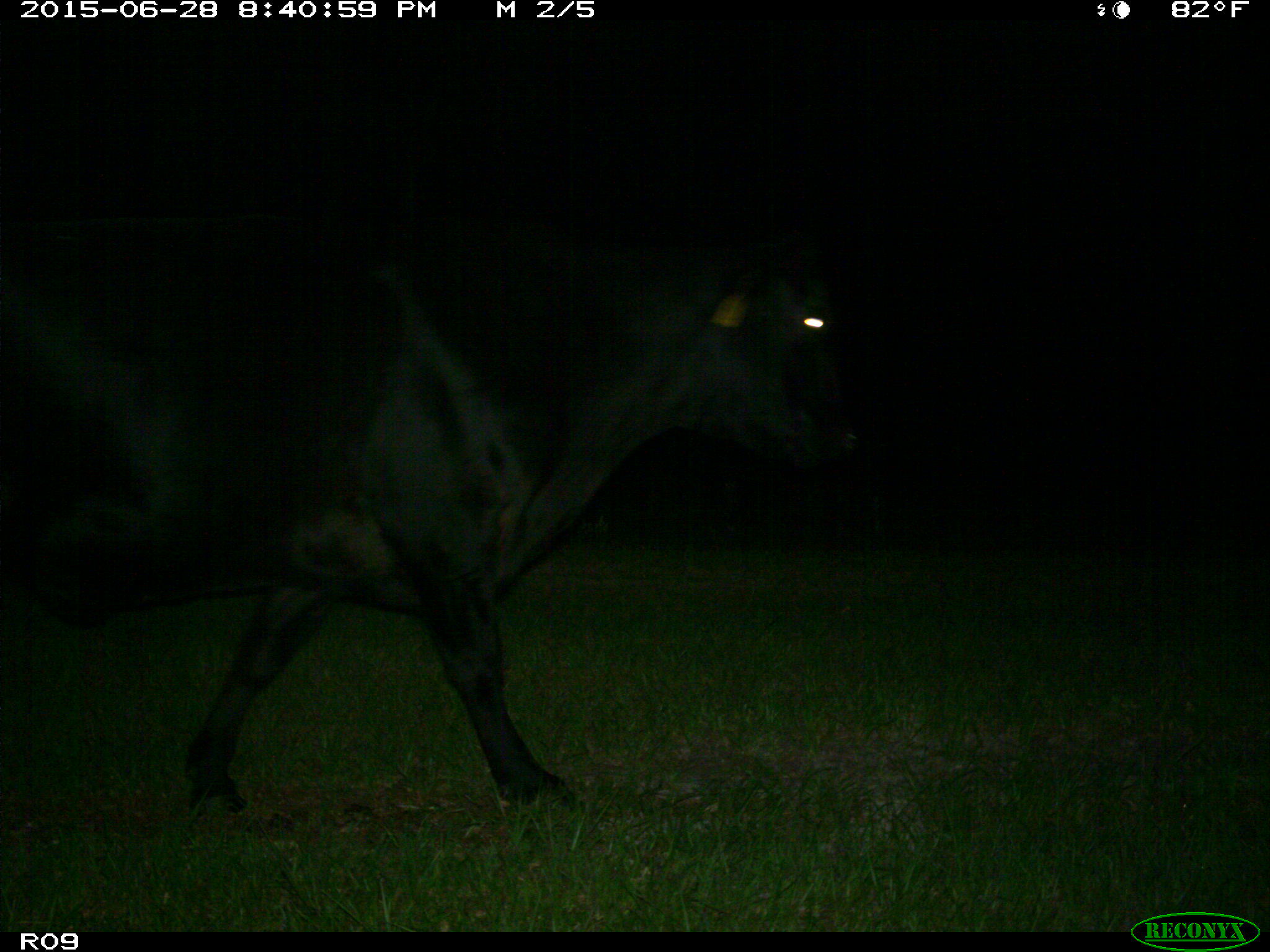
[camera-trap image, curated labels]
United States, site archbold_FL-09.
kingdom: Animalia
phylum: Chordata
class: Mammalia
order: Artiodactyla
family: Bovidae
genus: Bos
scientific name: Bos taurus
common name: domestic cow